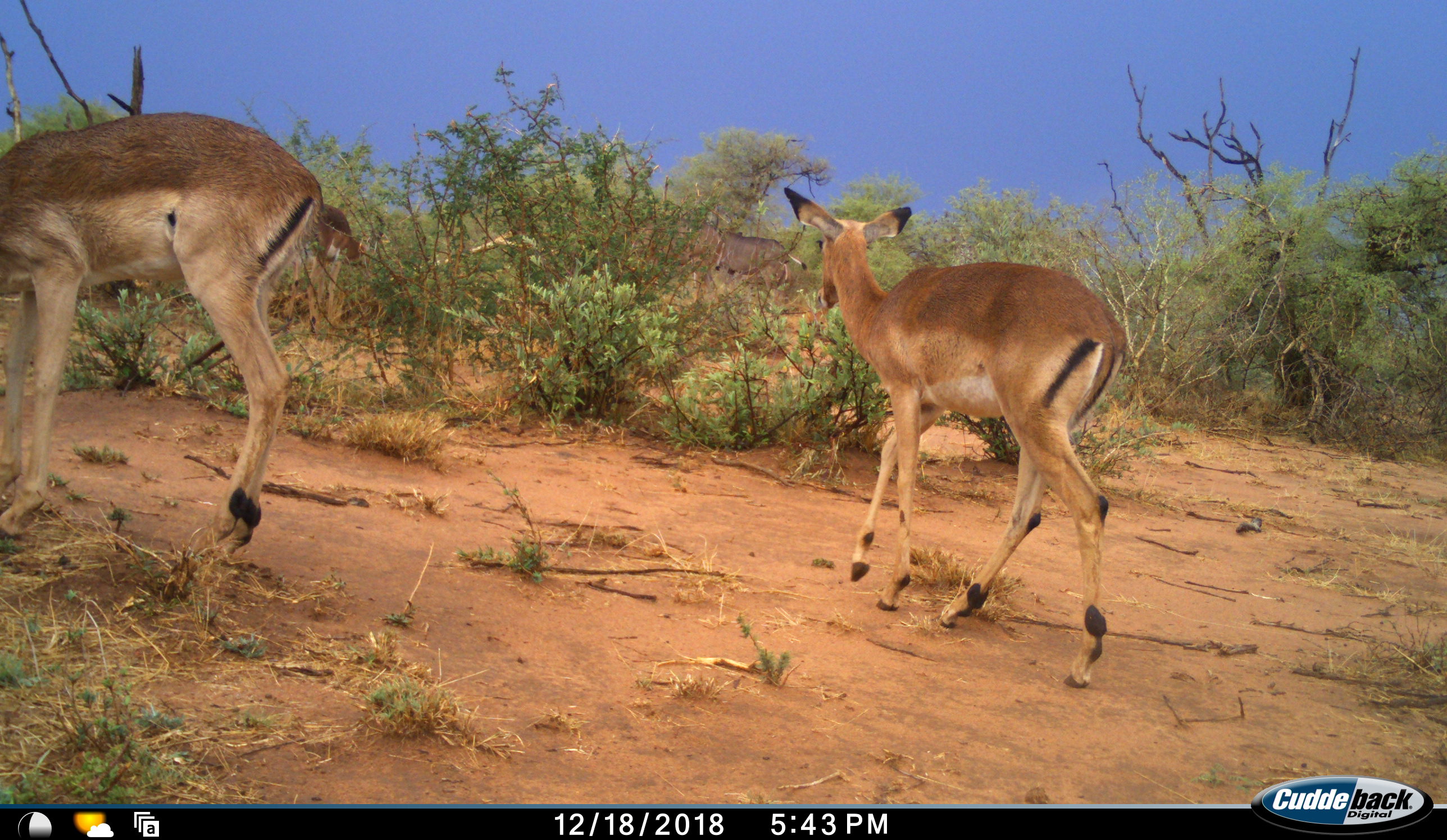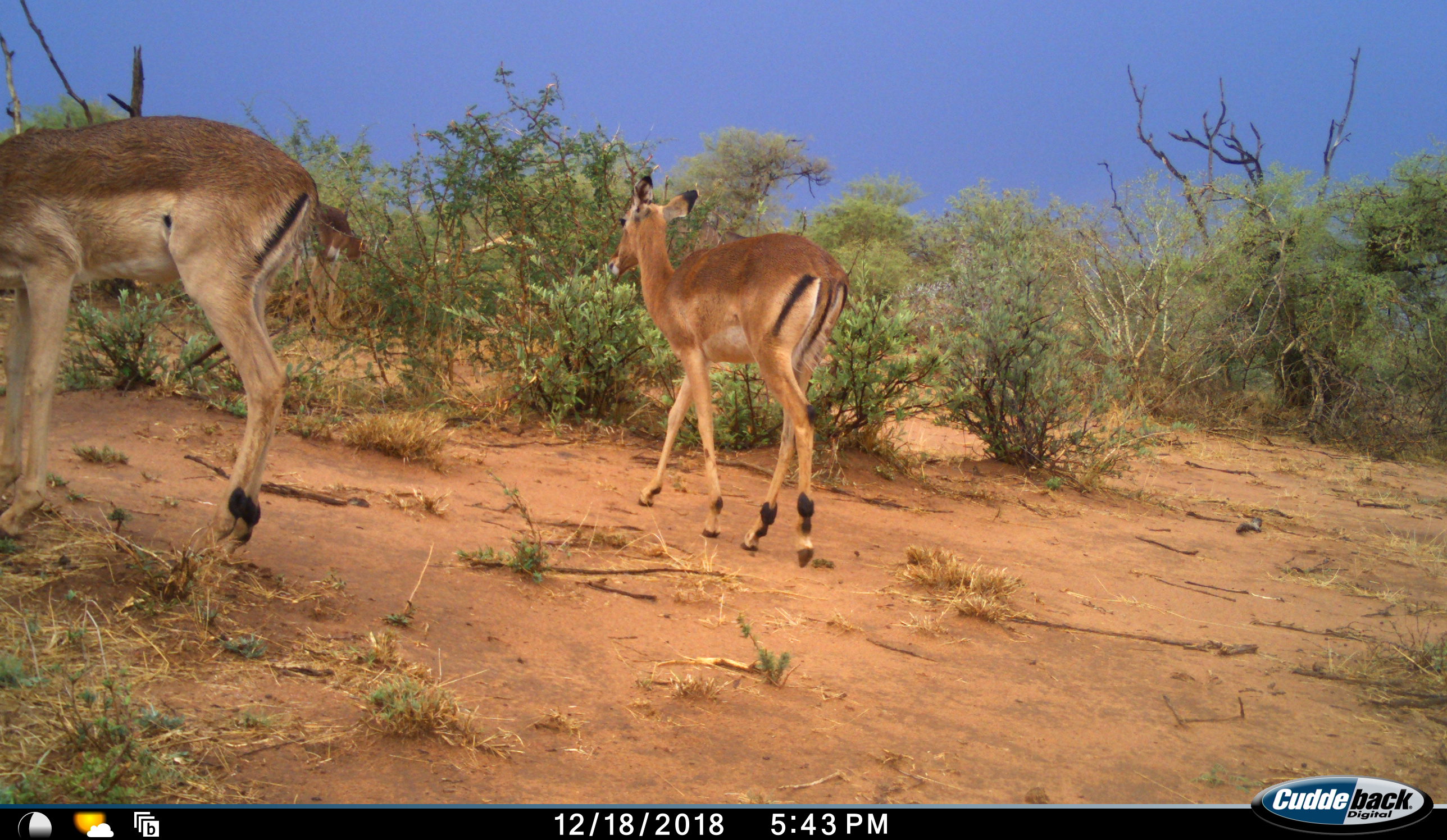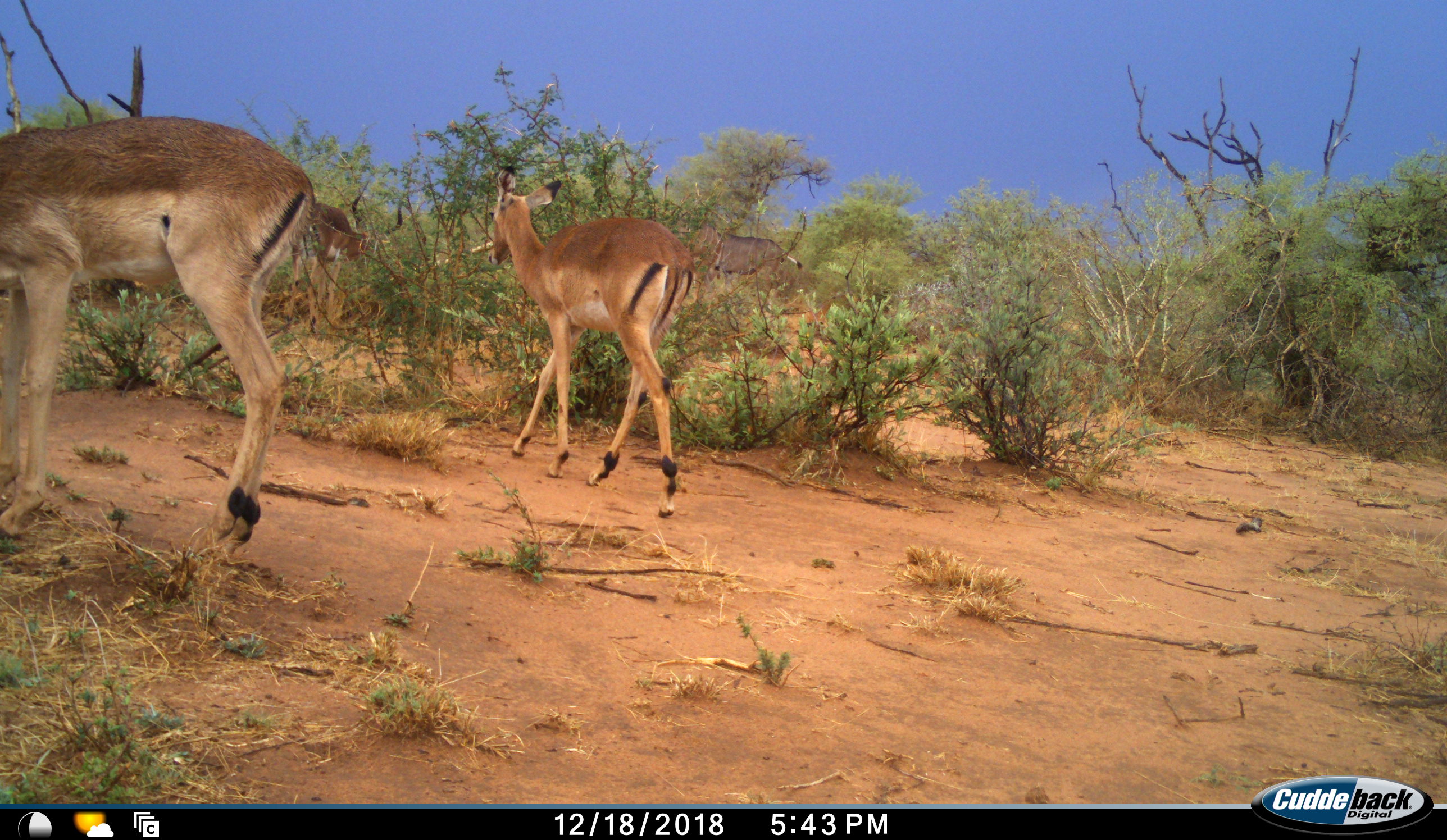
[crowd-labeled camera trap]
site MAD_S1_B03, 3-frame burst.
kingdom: Animalia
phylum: Chordata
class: Mammalia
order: Artiodactyla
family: Bovidae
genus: Aepyceros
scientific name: Aepyceros melampus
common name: impala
Impala (Aepyceros melampus), count 2. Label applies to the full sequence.